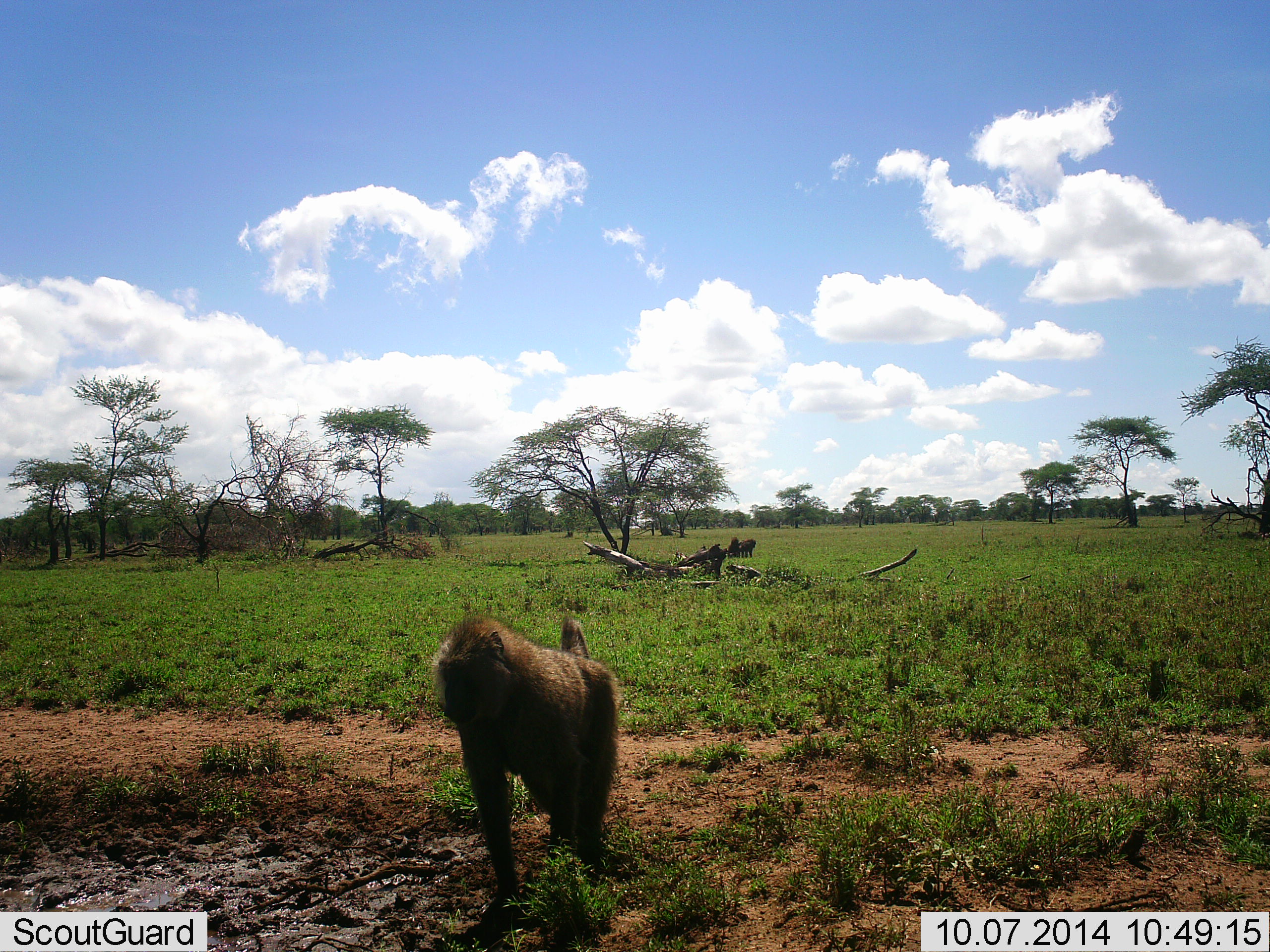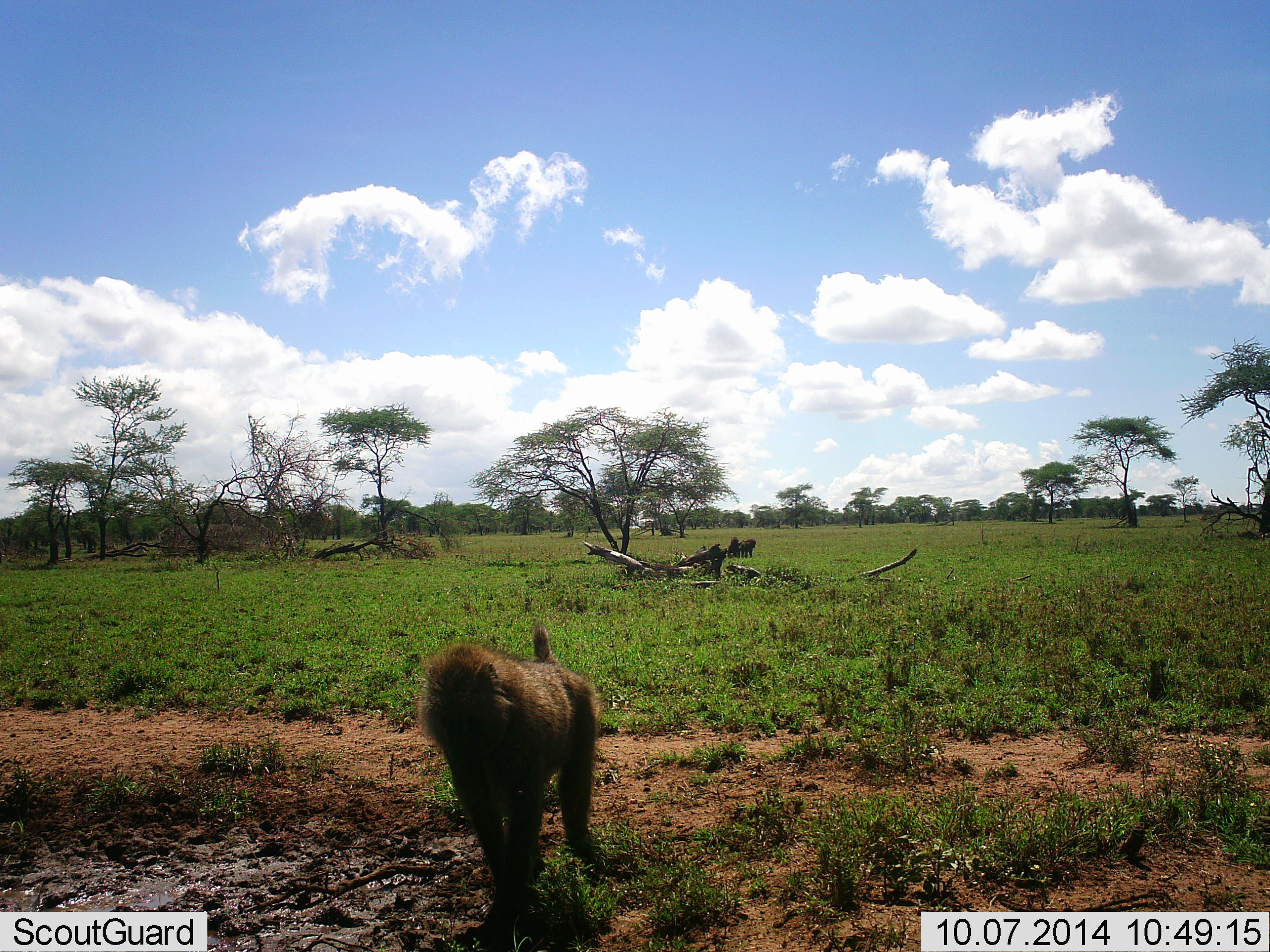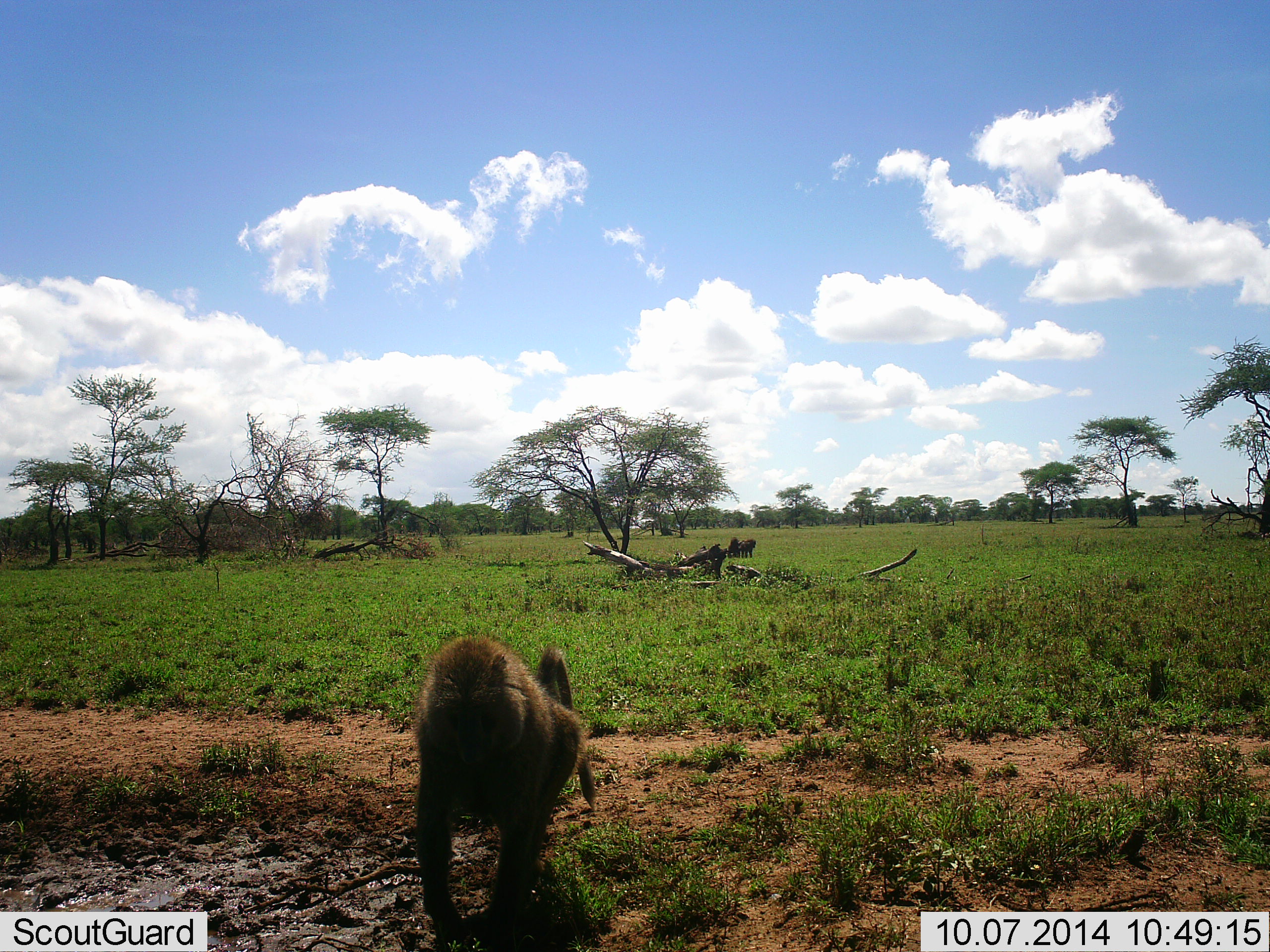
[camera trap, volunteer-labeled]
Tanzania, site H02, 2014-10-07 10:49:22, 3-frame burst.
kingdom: Animalia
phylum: Chordata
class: Mammalia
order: Primates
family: Cercopithecidae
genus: Papio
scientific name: Papio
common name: baboon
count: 1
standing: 30%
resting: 0%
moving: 70%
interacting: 0%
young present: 0%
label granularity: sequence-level